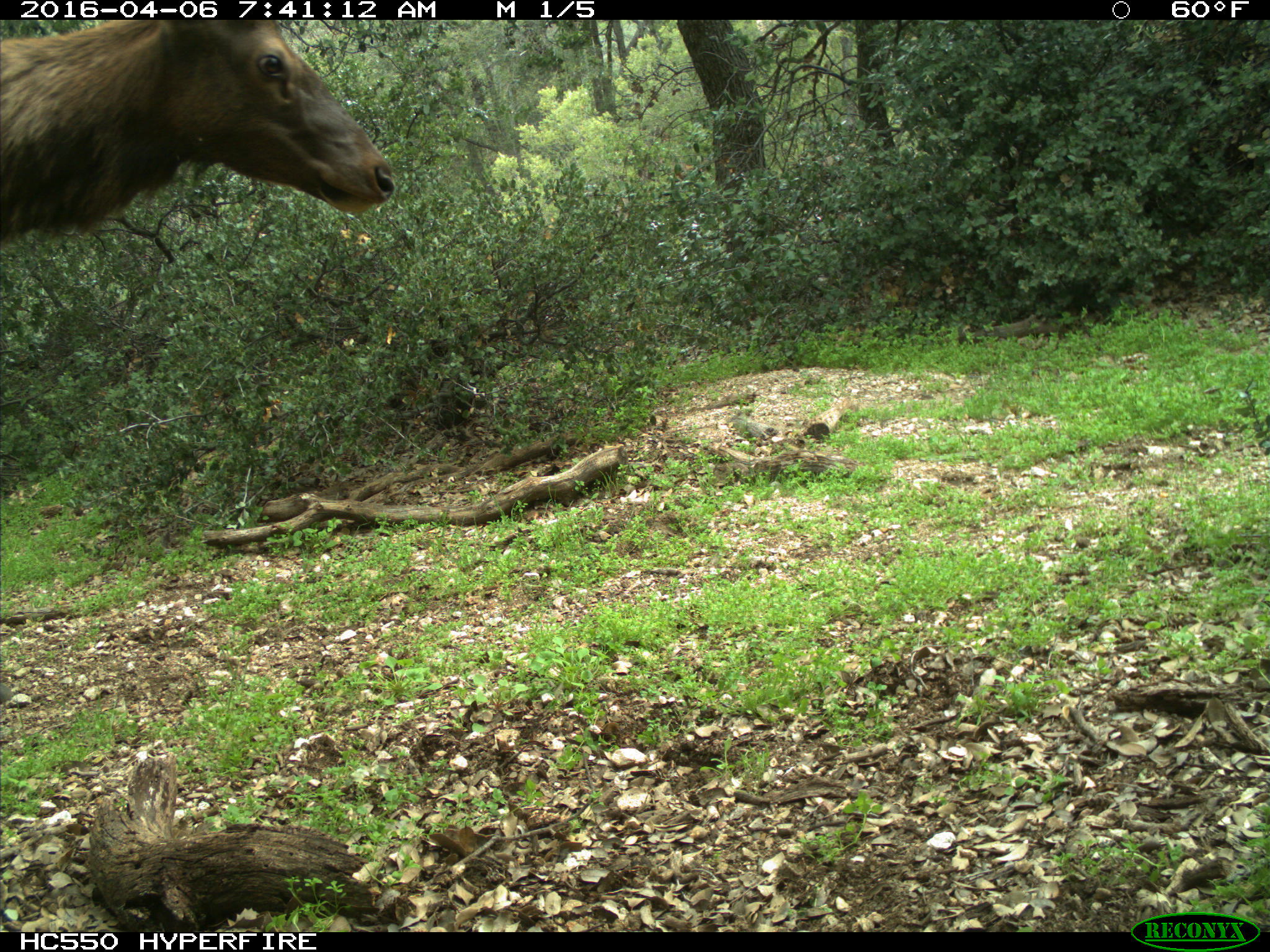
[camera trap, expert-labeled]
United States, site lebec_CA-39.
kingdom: Animalia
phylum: Chordata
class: Mammalia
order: Artiodactyla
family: Cervidae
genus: Cervus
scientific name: Cervus canadensis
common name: elk